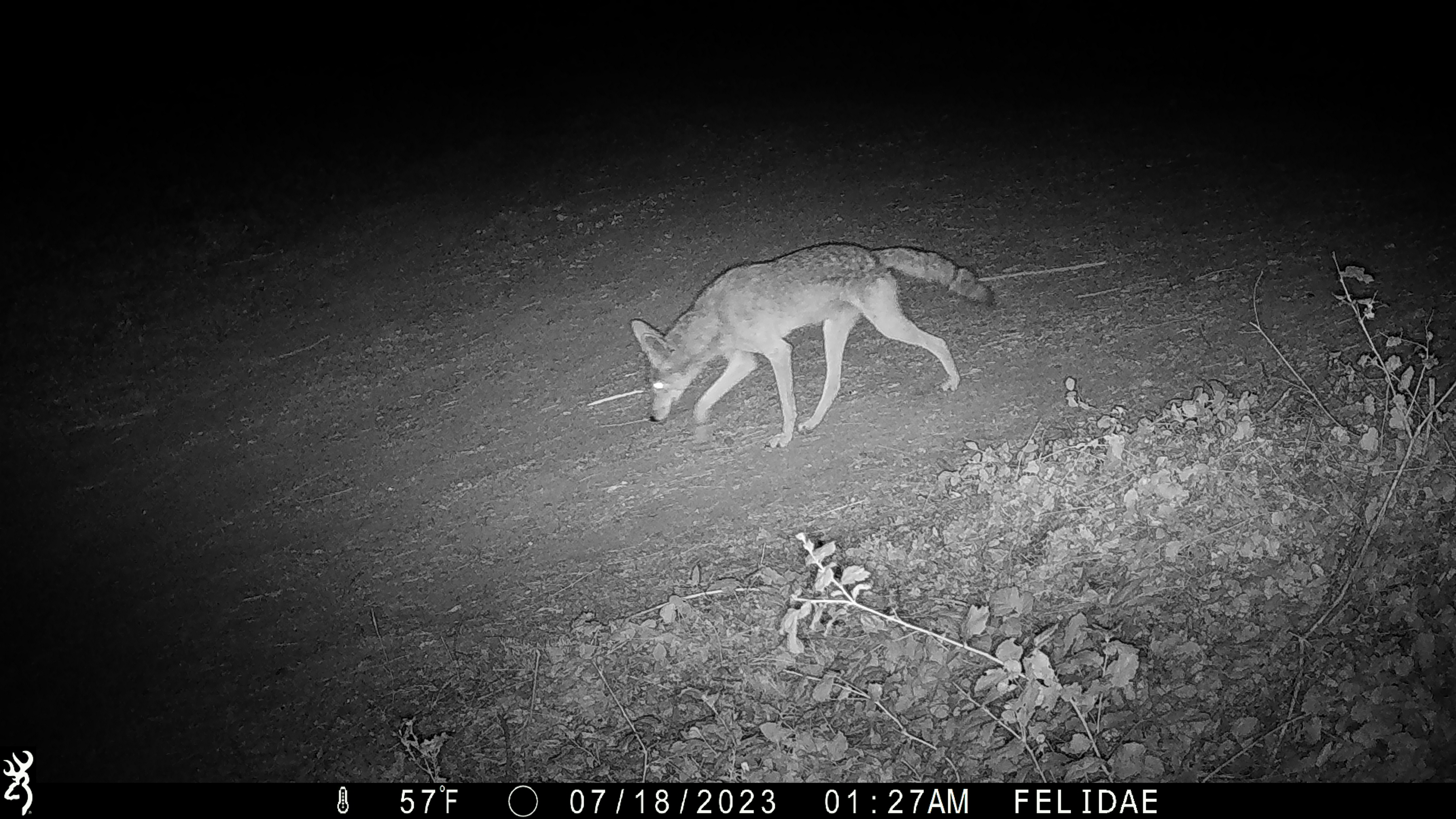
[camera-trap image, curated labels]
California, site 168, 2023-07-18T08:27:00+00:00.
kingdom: Animalia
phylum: Chordata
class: Mammalia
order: Carnivora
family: Canidae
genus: Canis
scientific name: Canis latrans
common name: coyote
Coyote (Canis latrans).